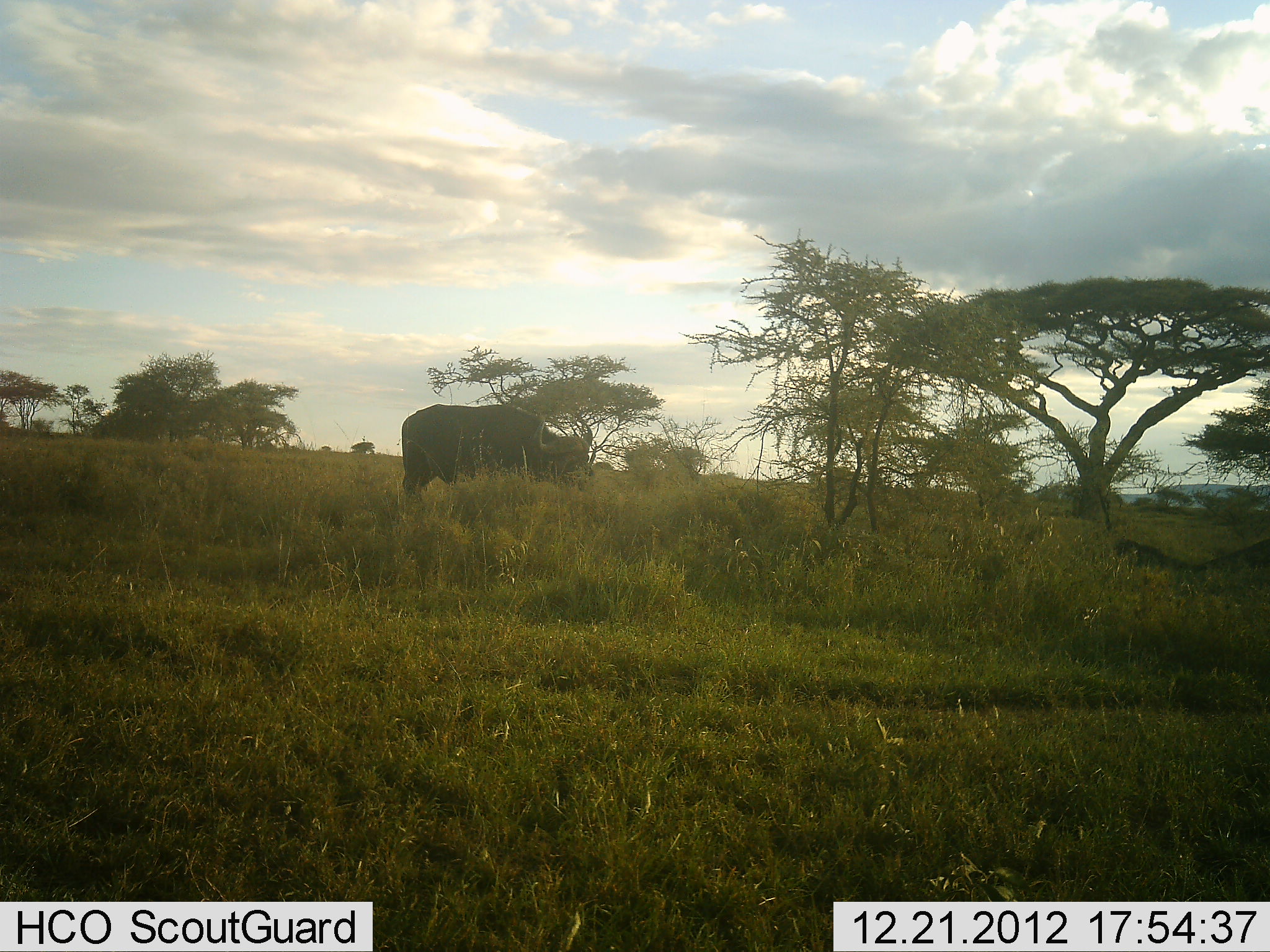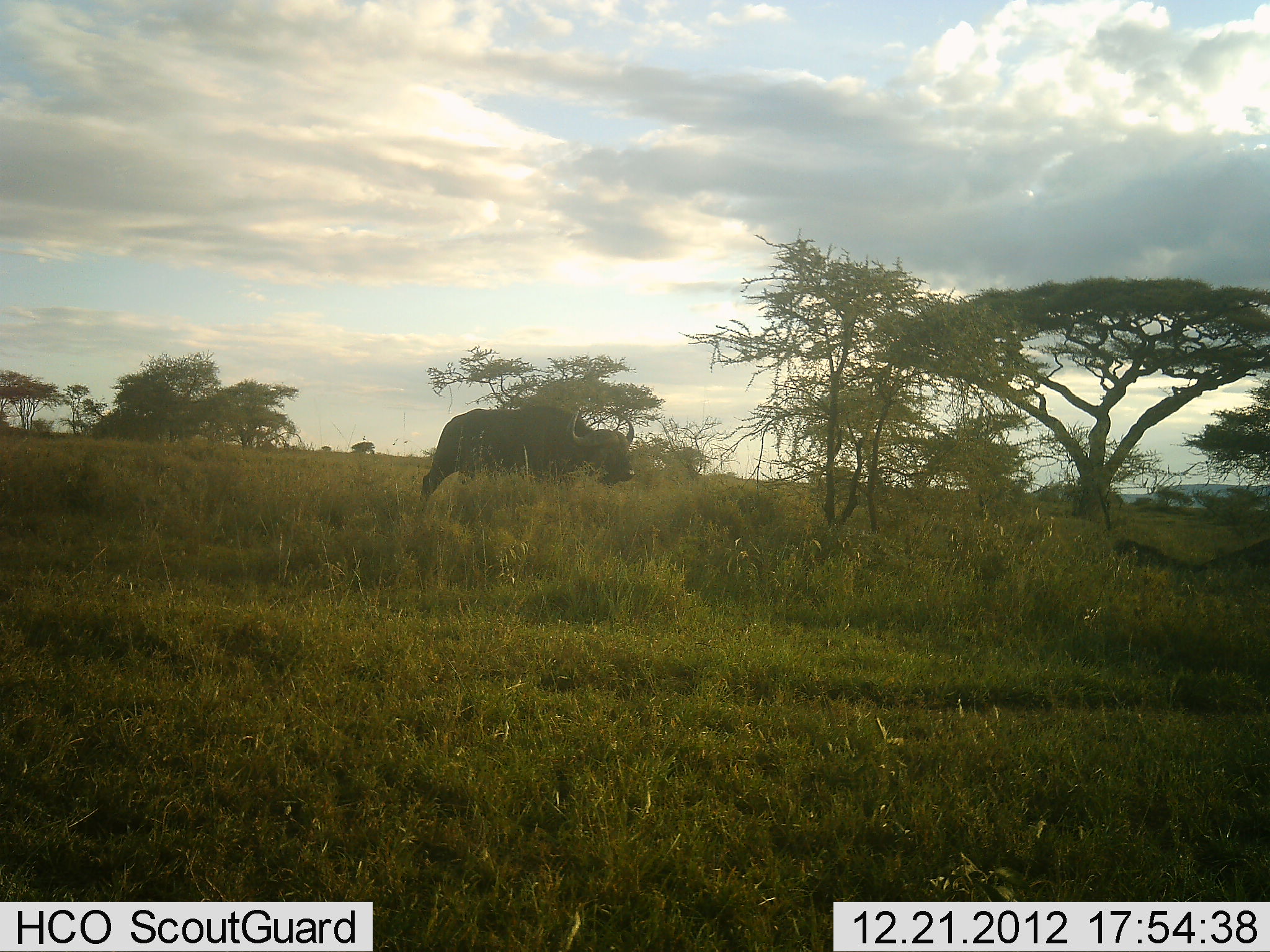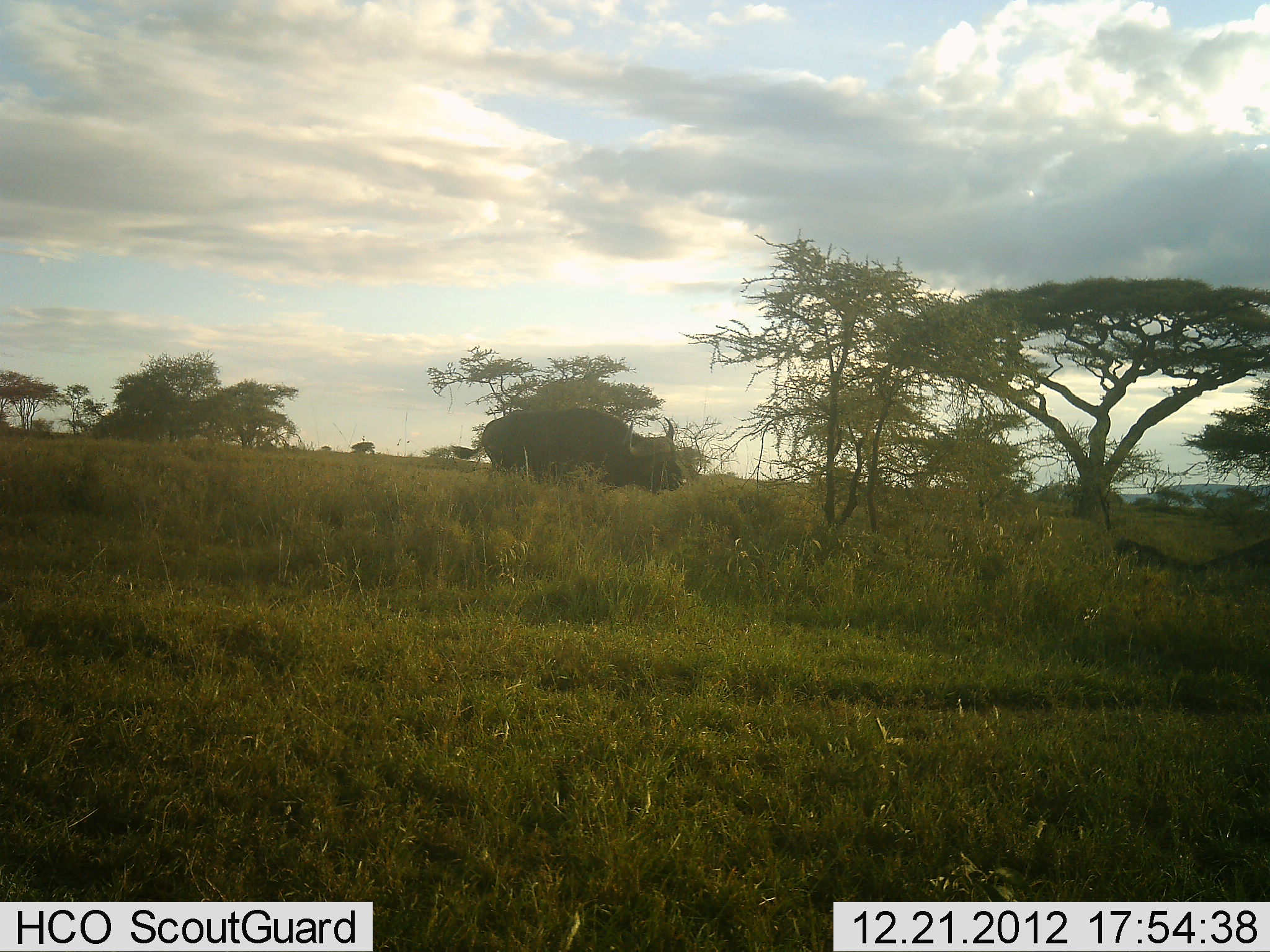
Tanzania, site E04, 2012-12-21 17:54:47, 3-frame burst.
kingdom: Animalia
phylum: Chordata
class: Mammalia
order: Artiodactyla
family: Bovidae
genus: Syncerus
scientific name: Syncerus caffer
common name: cape buffalo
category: buffalo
Buffalo (cape buffalo) (Syncerus caffer), count 1. Behavior (volunteer vote fractions): standing 0%, resting 0%, moving 100%, interacting 0%. Young present (vote fraction): 0%. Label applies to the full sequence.